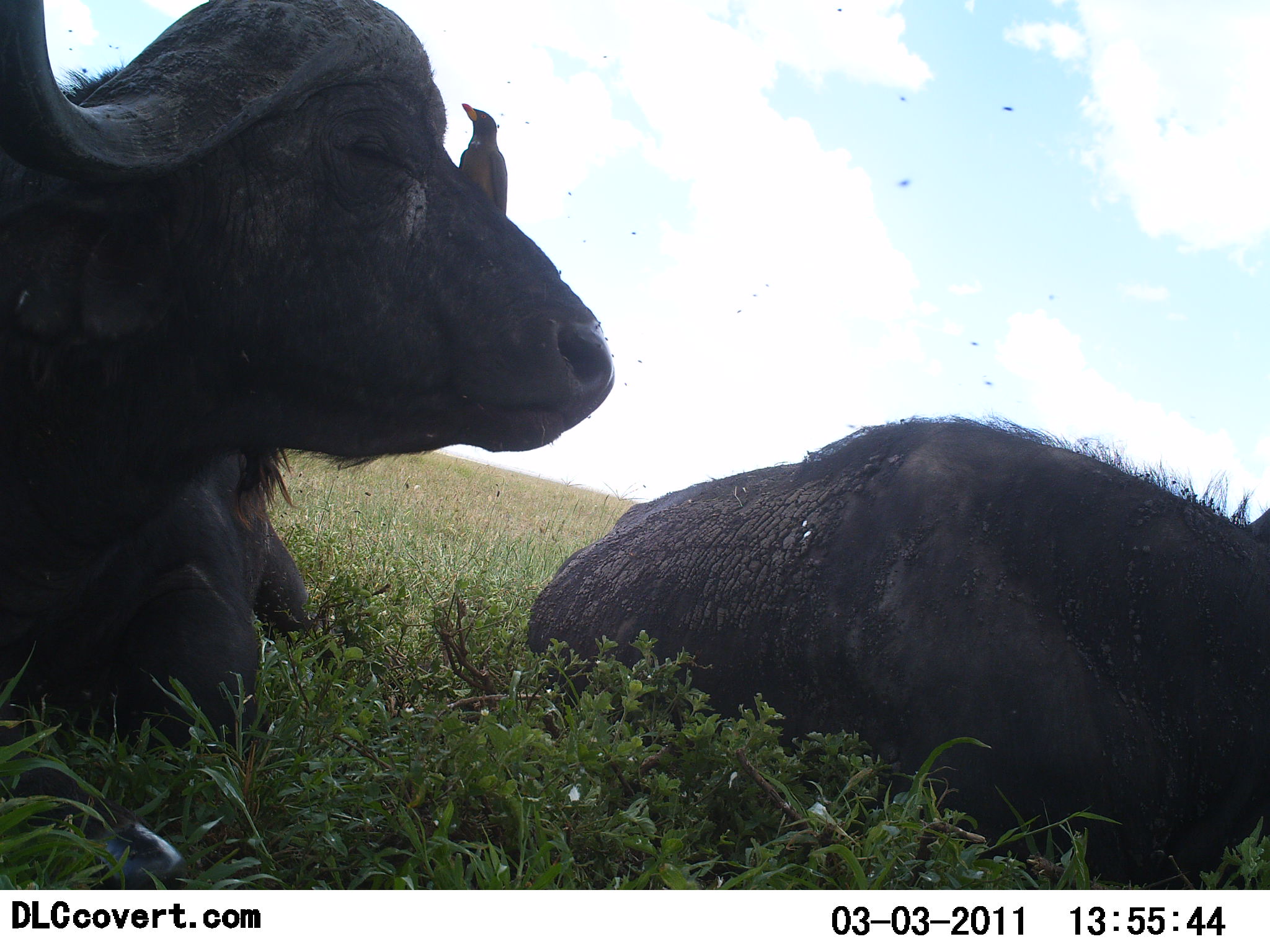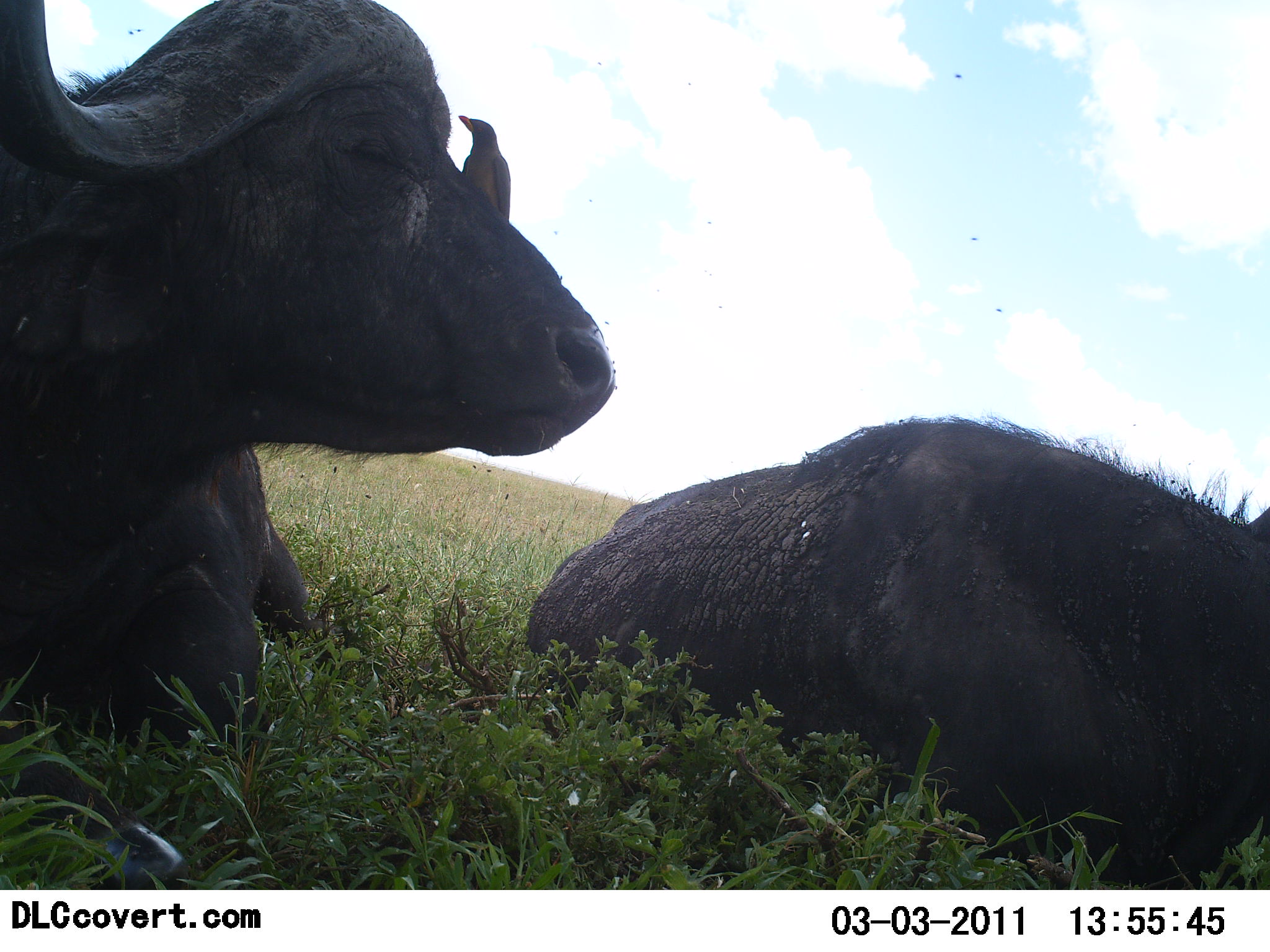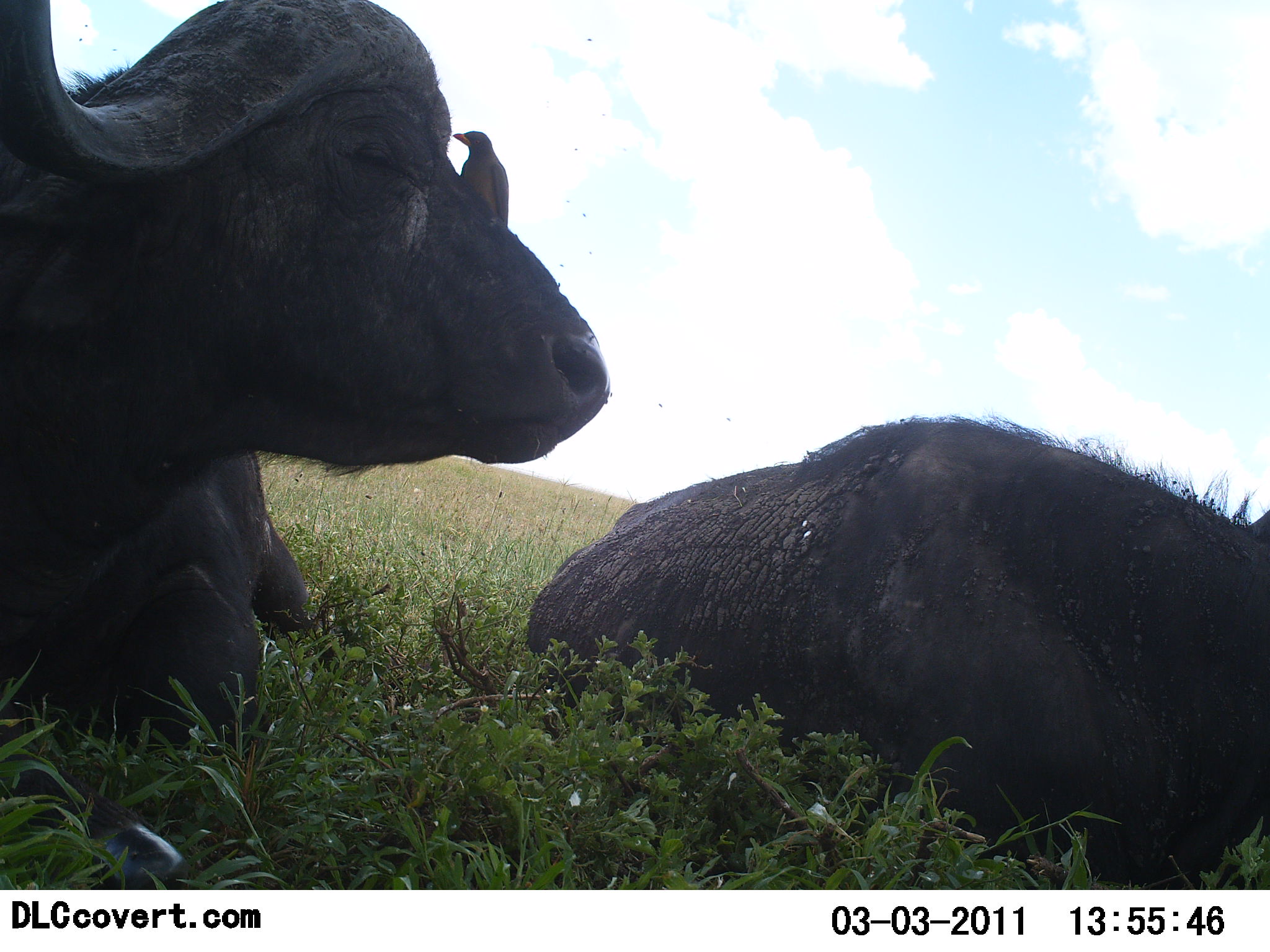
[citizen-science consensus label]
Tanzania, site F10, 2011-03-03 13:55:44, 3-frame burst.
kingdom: Animalia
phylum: Chordata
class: Mammalia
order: Artiodactyla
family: Bovidae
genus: Syncerus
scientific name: Syncerus caffer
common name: cape buffalo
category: buffalo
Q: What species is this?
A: Buffalo (cape buffalo) (Syncerus caffer).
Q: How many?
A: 2.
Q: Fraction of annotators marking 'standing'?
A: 0%.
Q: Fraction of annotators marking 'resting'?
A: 100%.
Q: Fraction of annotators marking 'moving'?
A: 0%.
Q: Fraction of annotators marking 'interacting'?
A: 0%.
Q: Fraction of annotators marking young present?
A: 0%.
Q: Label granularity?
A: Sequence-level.